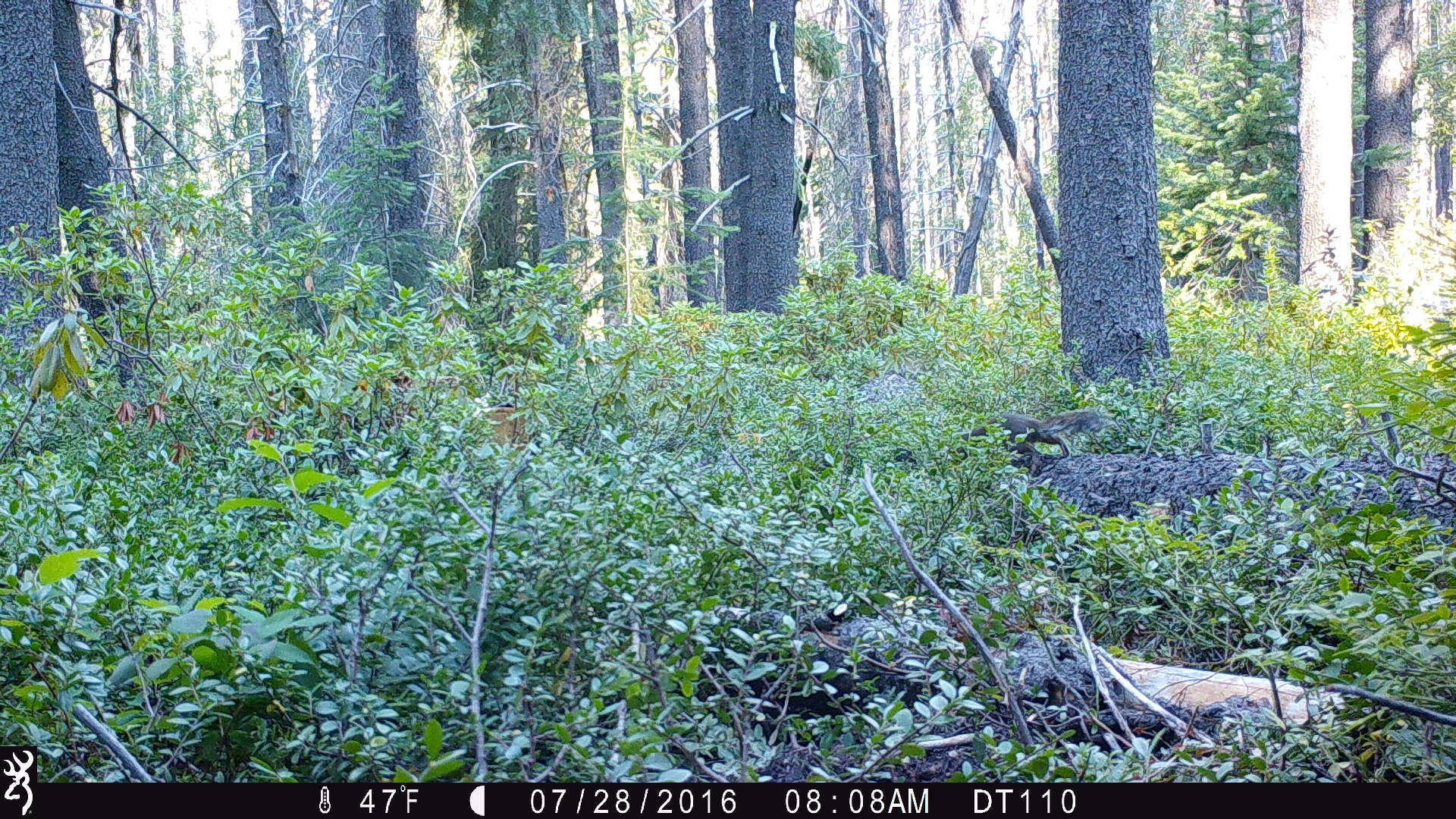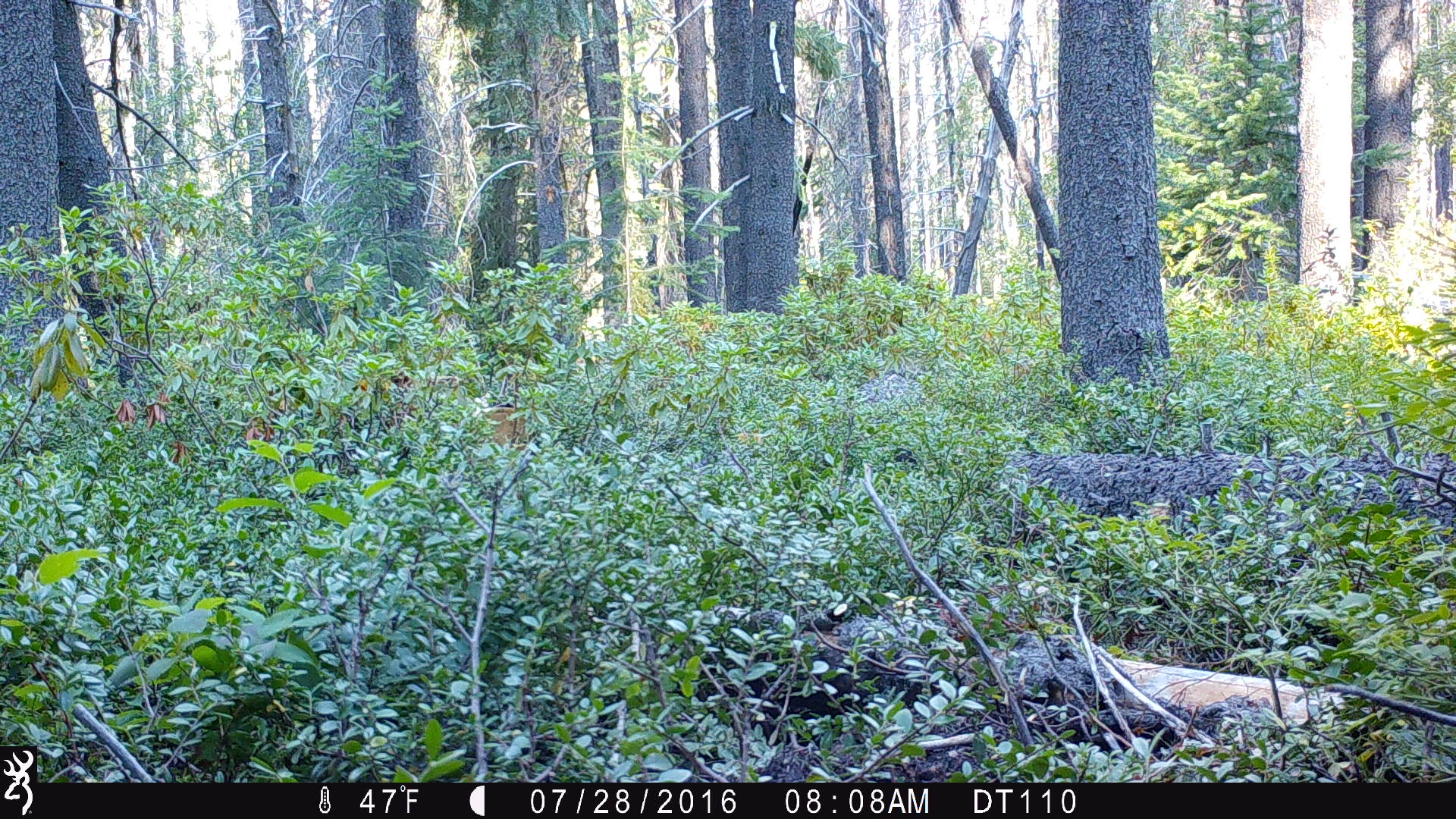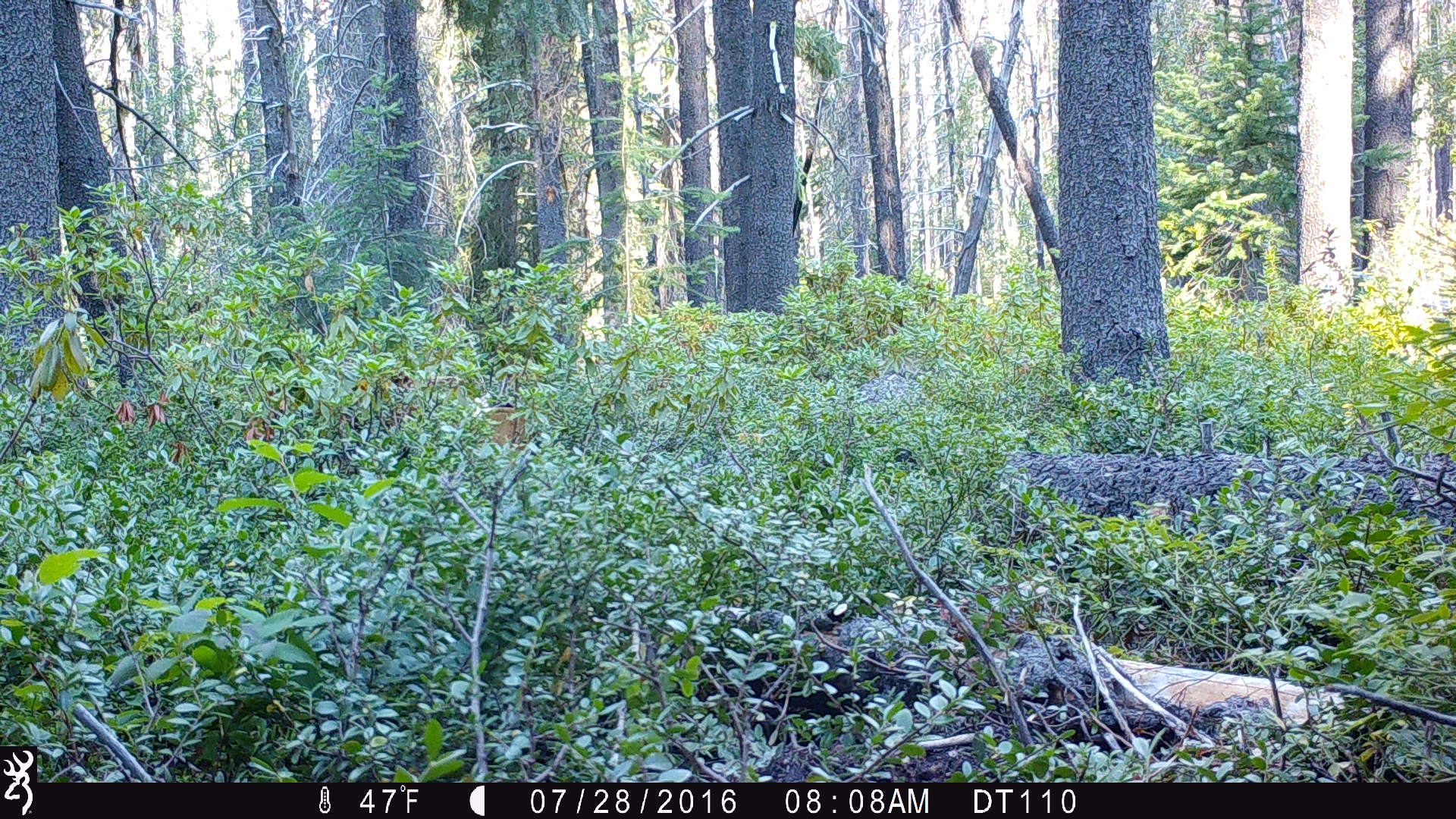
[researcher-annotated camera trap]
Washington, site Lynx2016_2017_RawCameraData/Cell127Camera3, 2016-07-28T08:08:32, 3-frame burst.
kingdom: Animalia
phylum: Chordata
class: Mammalia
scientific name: Mammalia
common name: small mammal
Small mammal (Mammalia). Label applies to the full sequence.